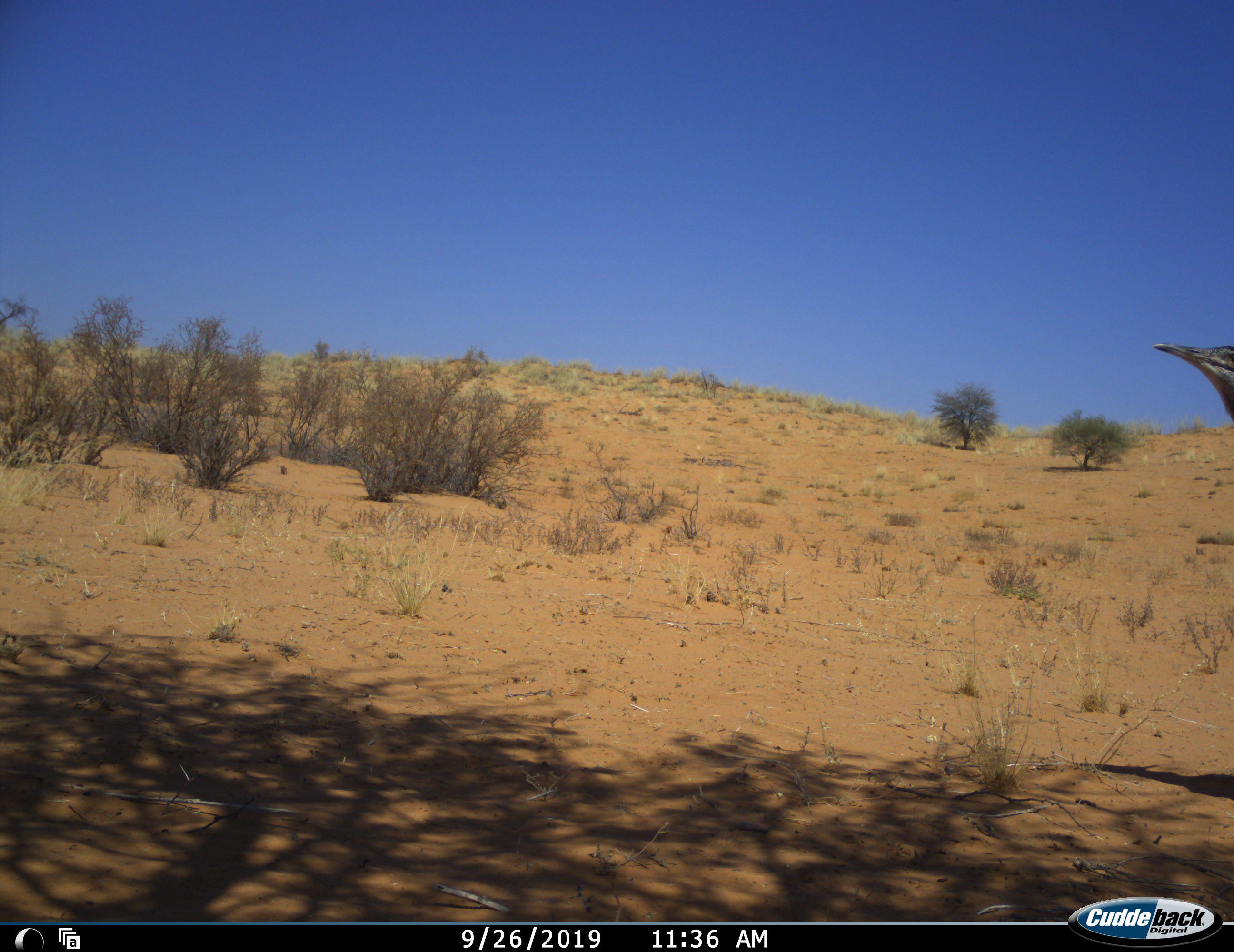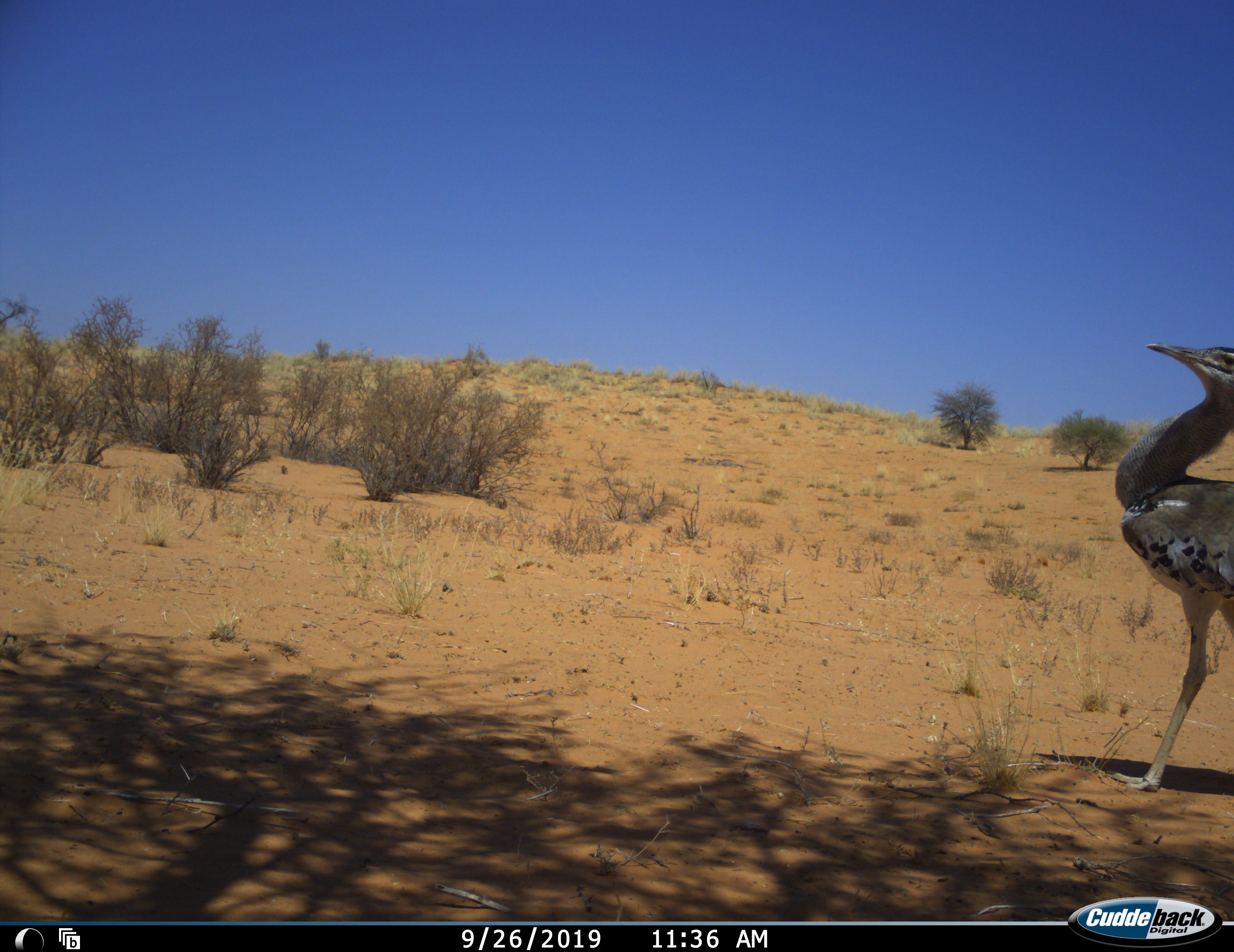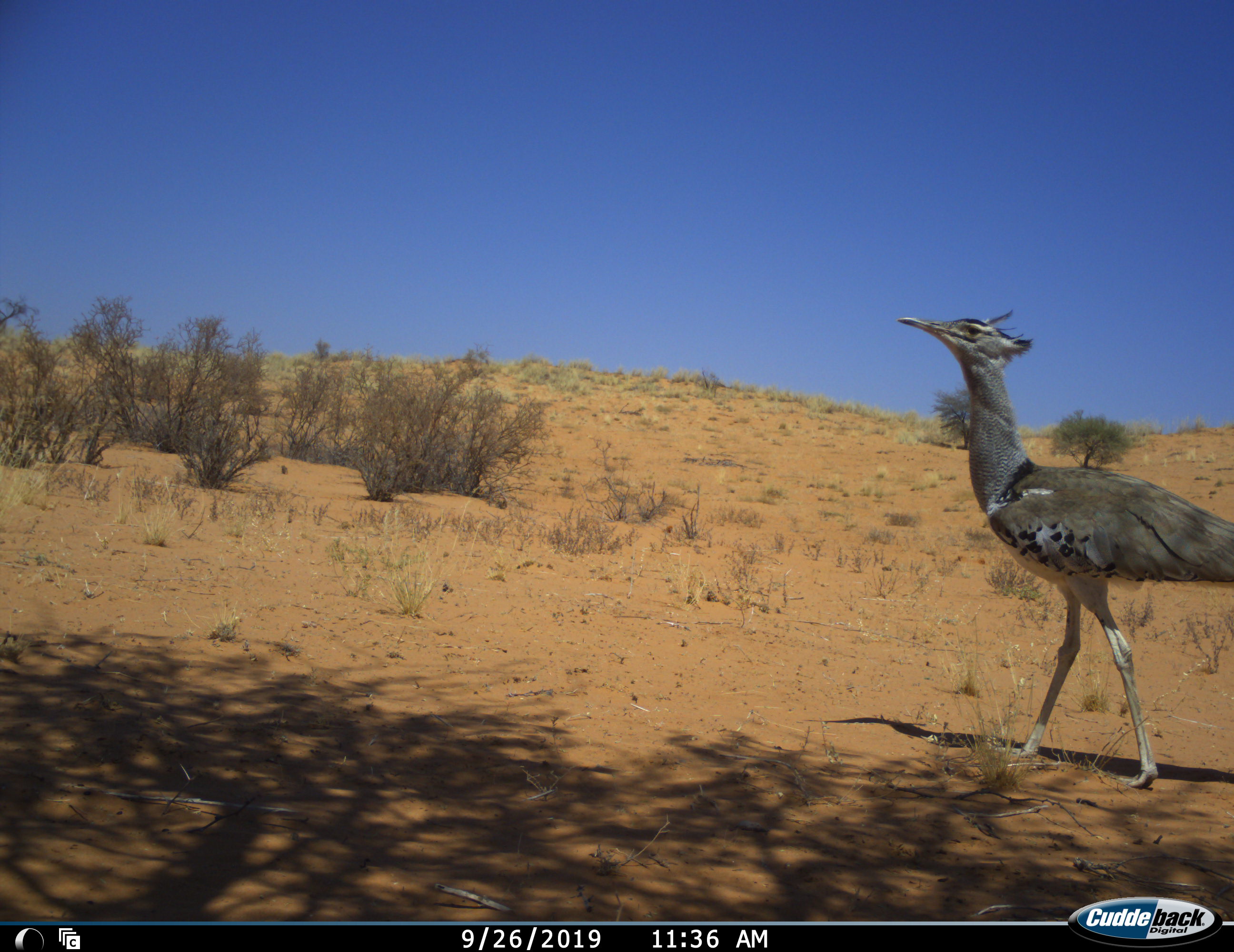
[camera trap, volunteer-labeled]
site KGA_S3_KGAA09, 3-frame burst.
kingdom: Animalia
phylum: Chordata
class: Aves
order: Otidiformes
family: Otididae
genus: Ardeotis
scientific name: Ardeotis kori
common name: kori bustard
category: bustardkori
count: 1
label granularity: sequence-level